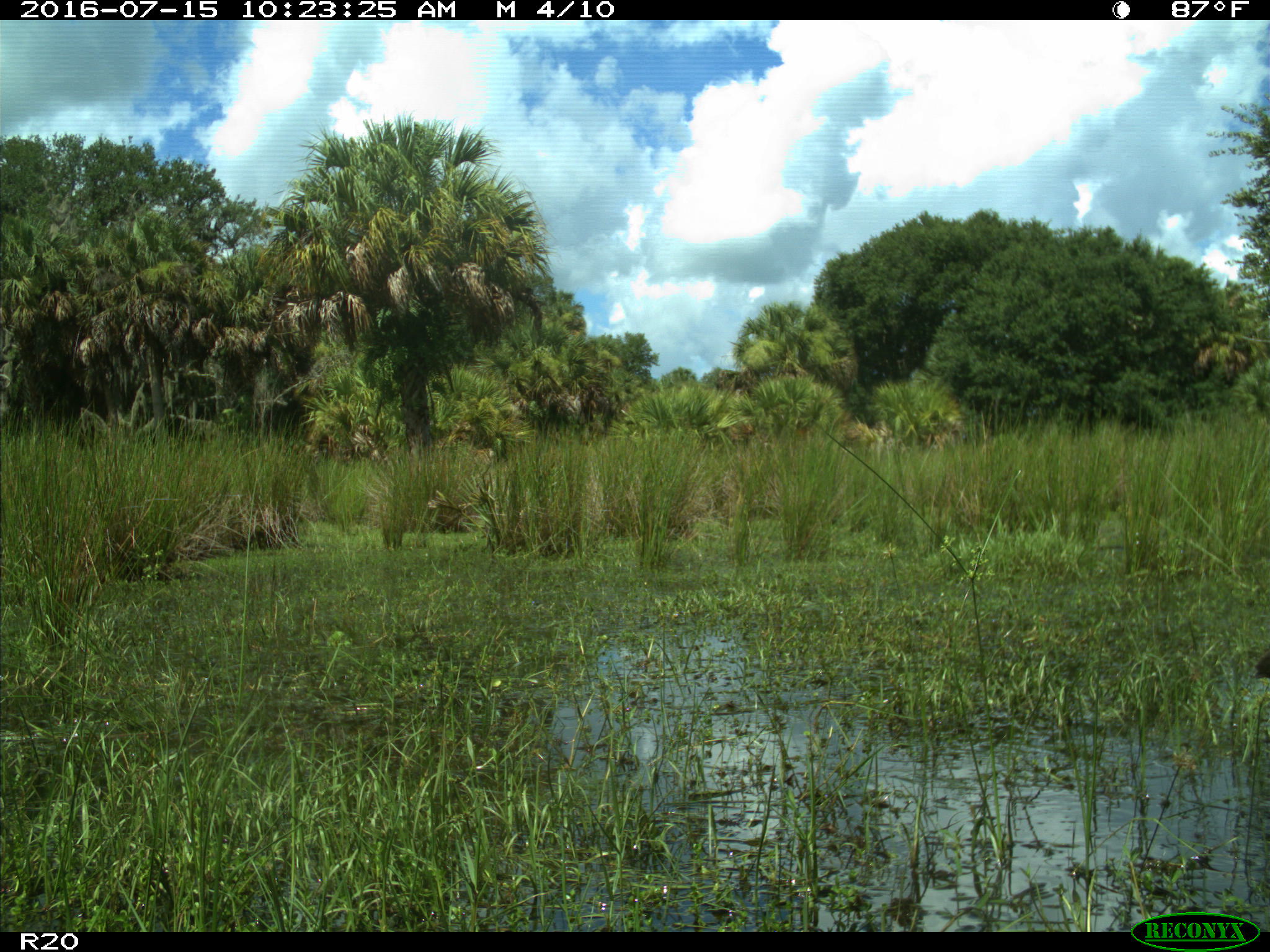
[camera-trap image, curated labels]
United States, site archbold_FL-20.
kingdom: Animalia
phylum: Chordata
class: Aves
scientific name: Aves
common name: birds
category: unidentified bird